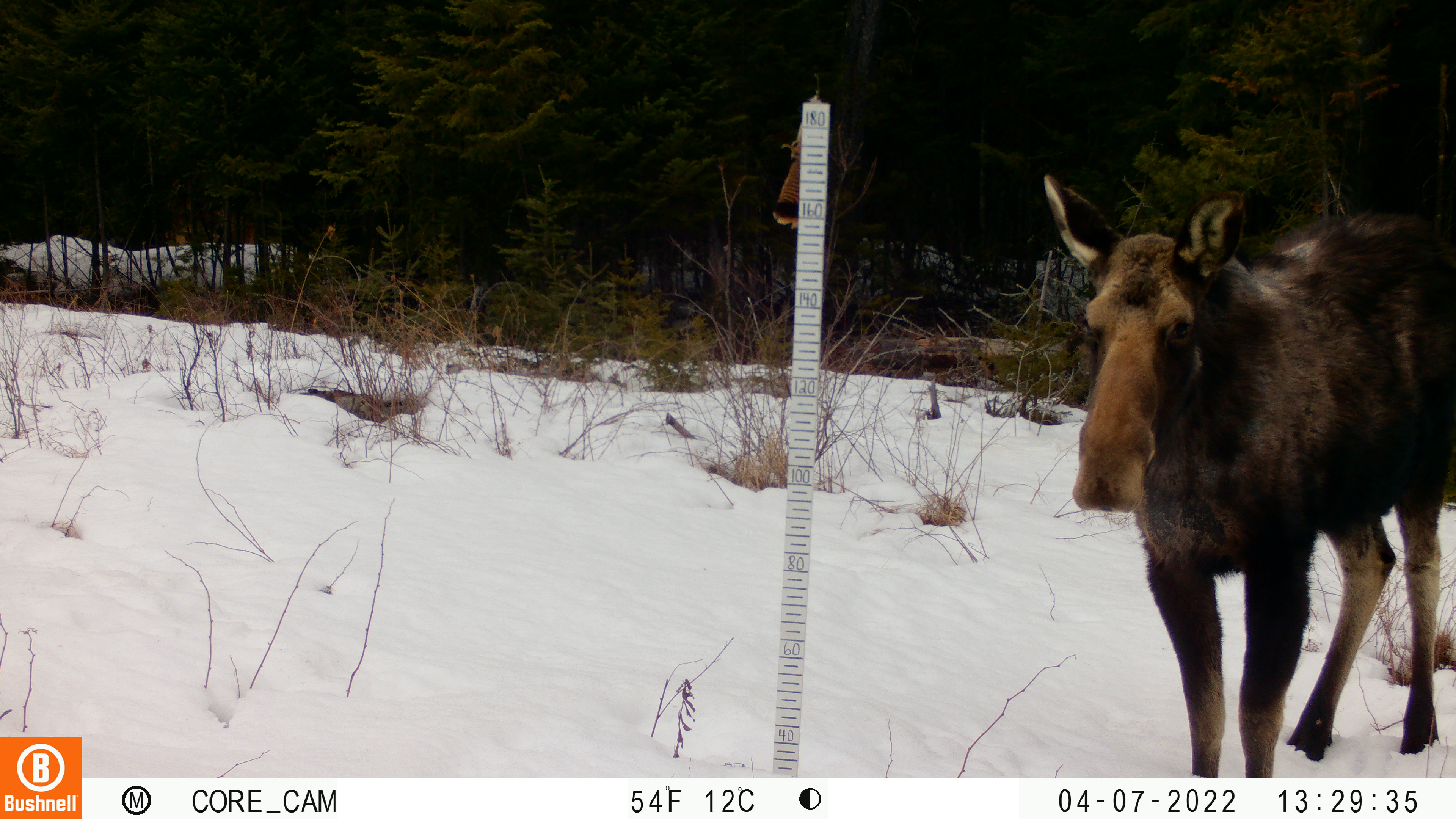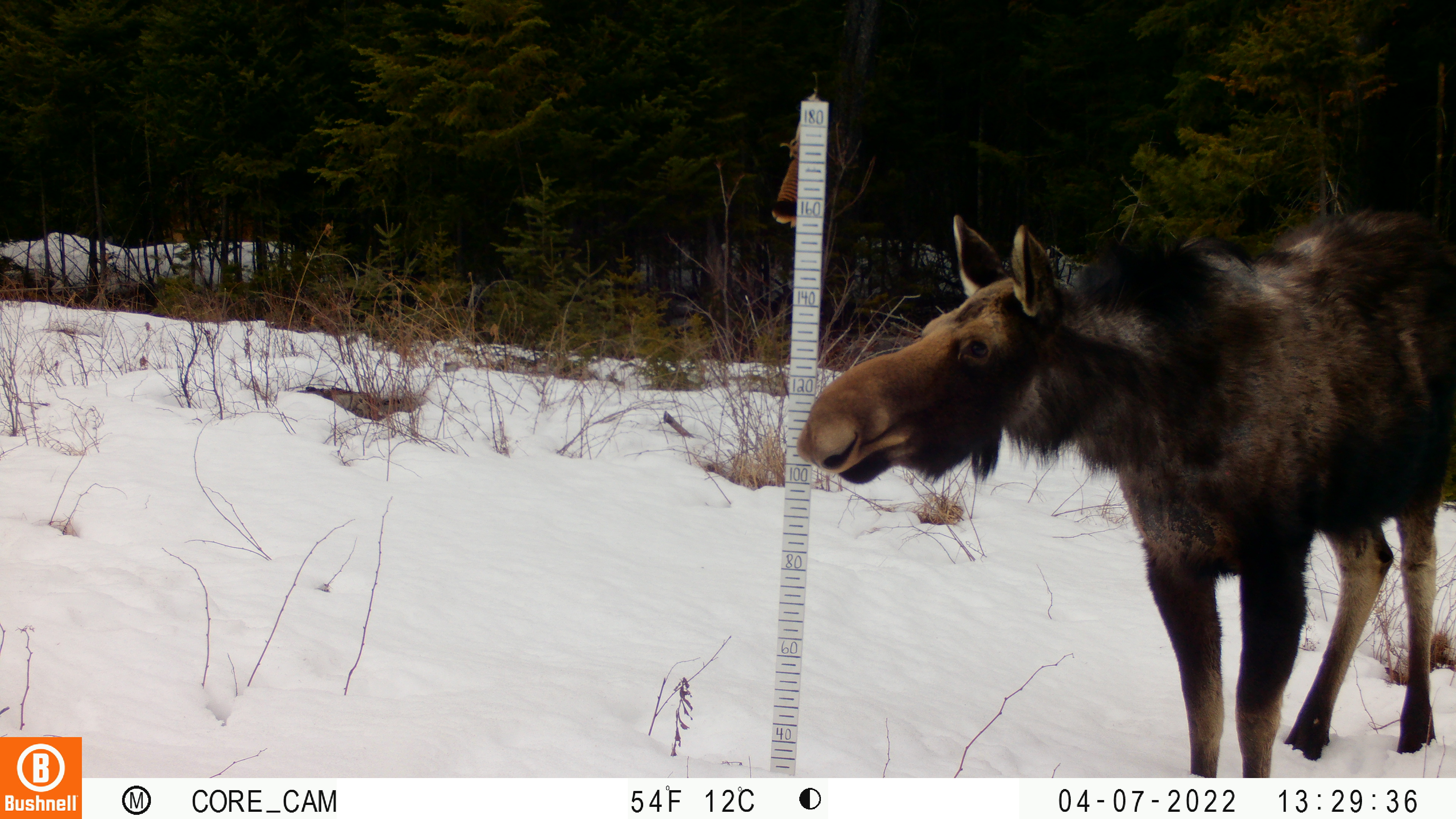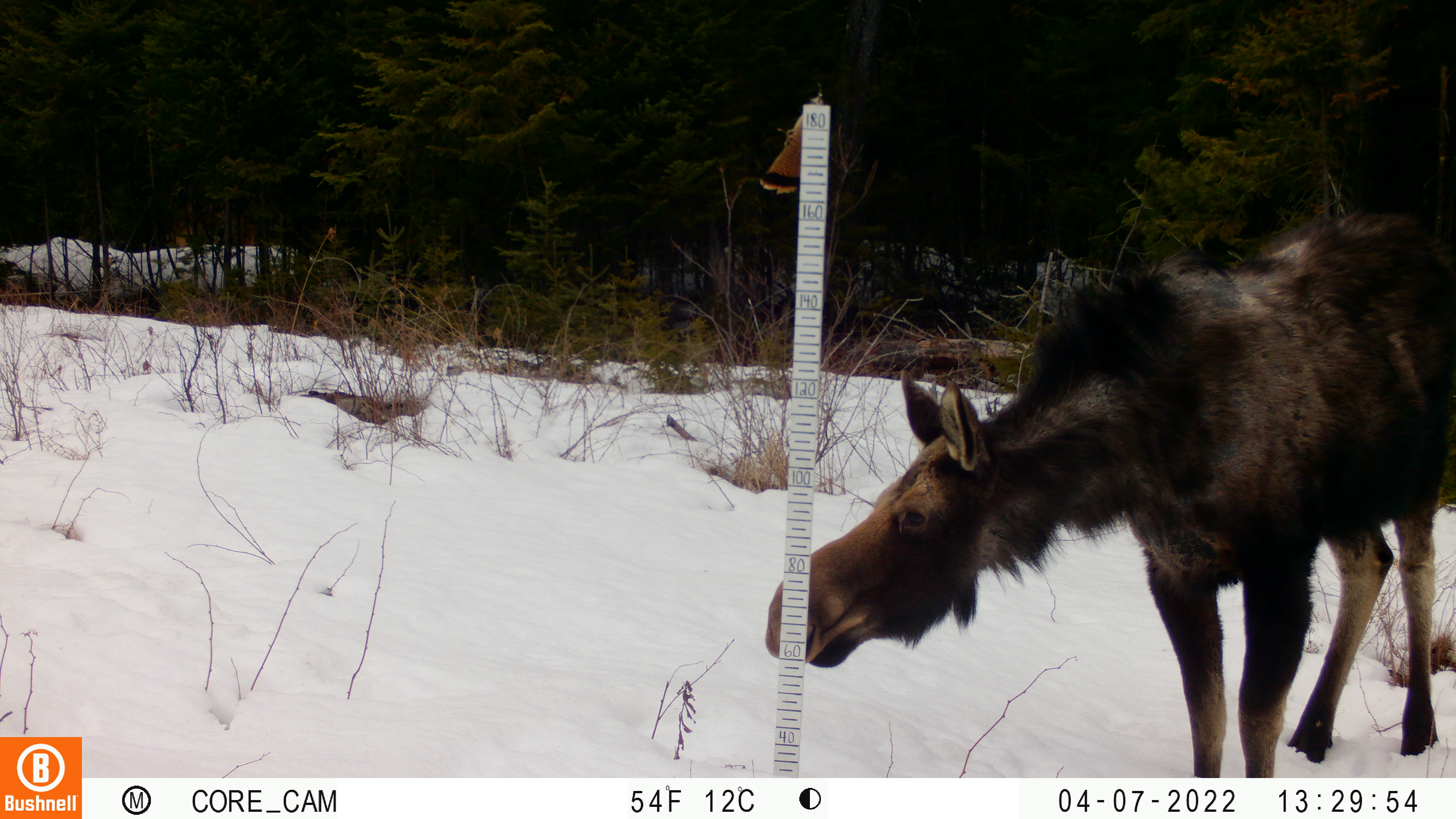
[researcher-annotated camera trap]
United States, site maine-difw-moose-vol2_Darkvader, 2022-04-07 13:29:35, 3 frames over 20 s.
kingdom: Animalia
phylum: Chordata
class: Mammalia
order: Artiodactyla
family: Cervidae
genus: Alces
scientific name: Alces alces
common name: moose